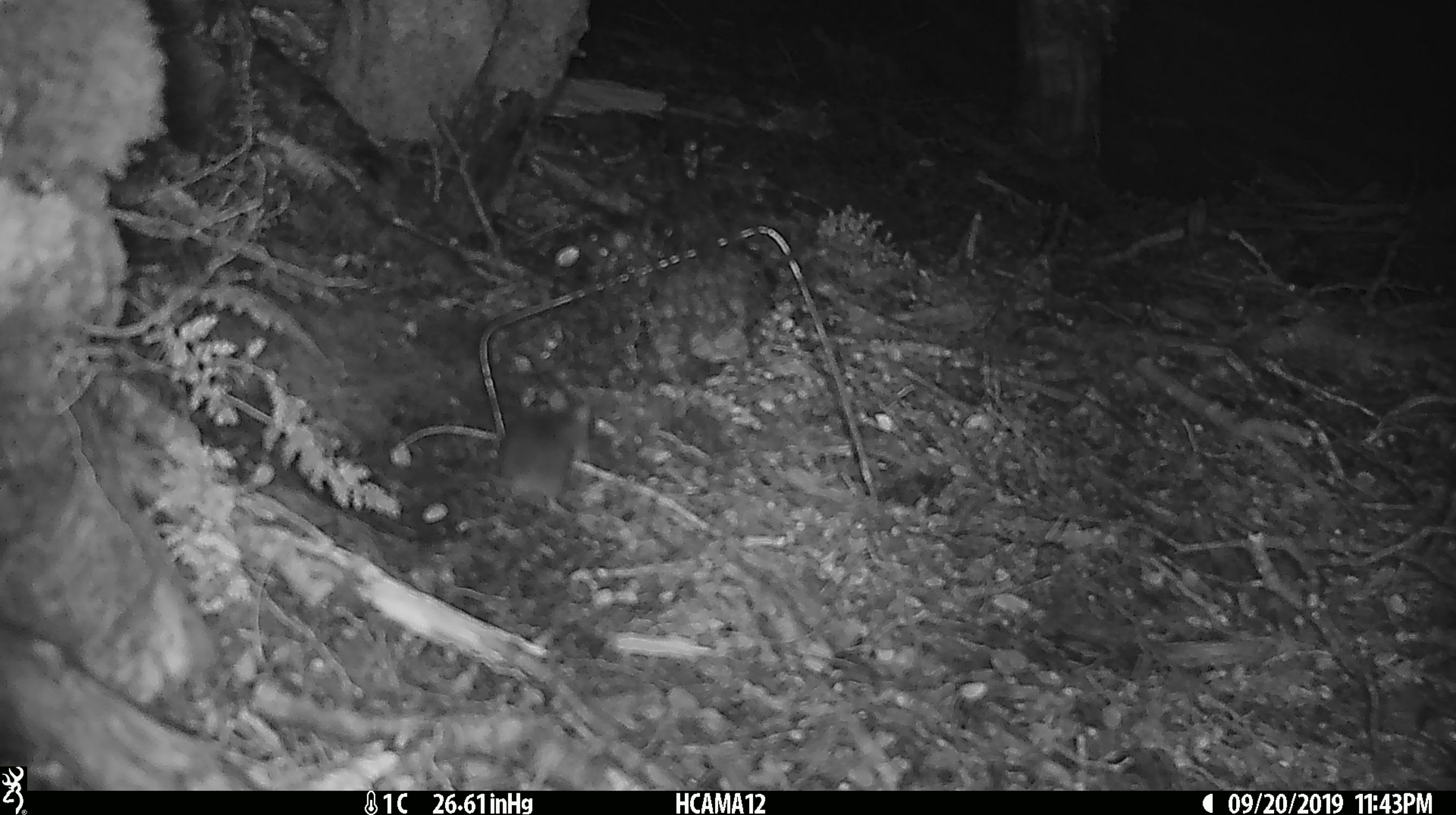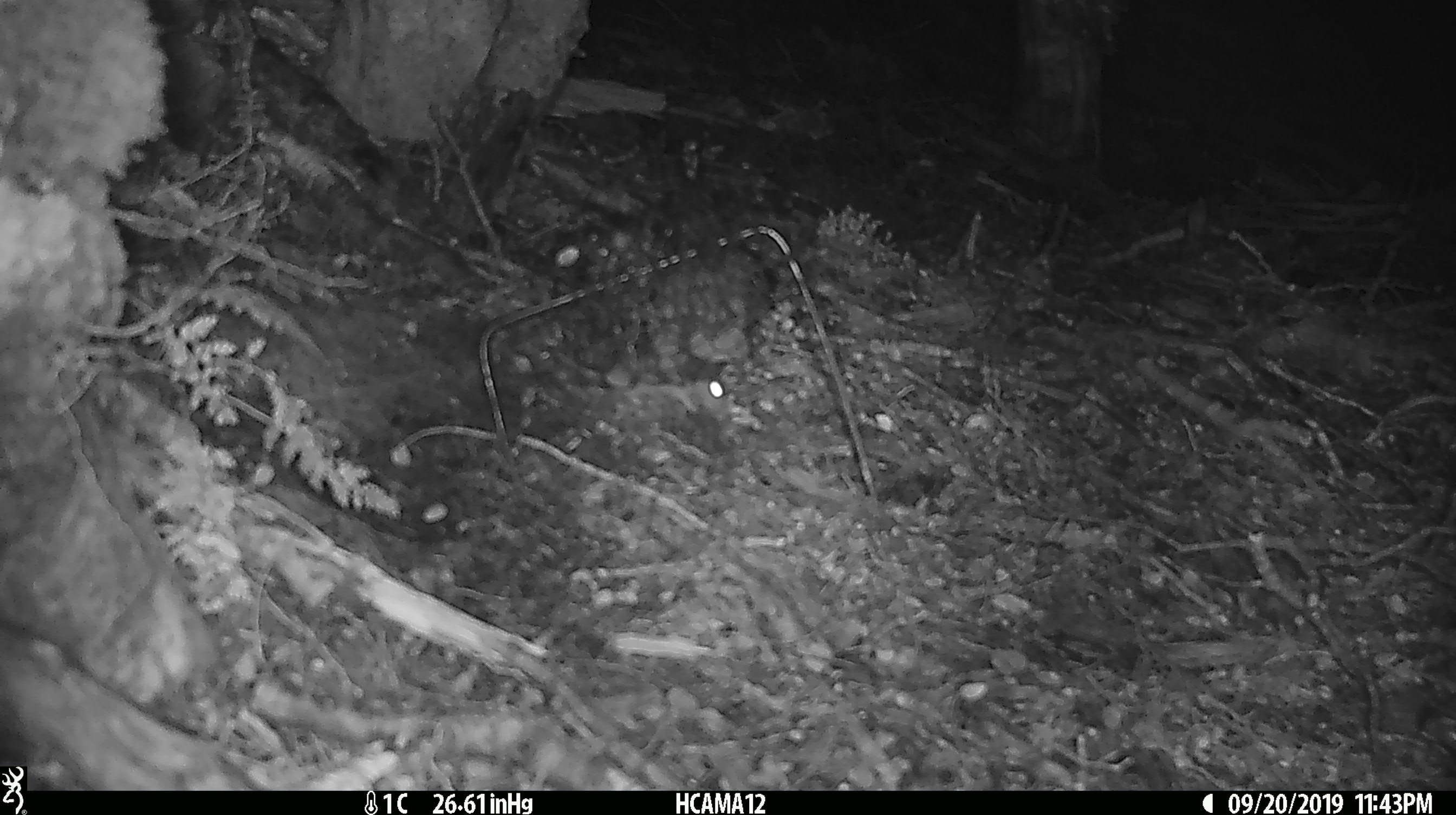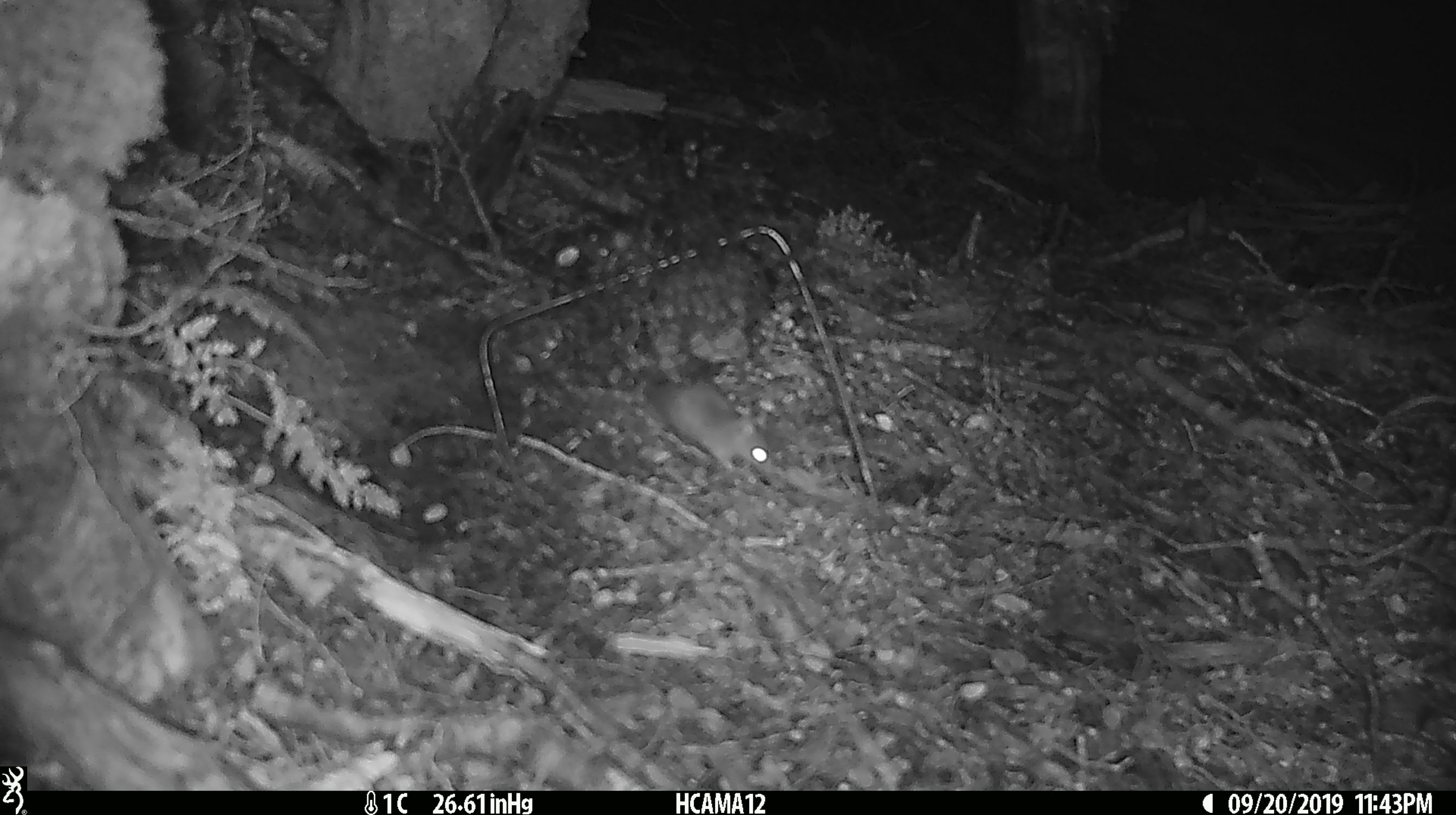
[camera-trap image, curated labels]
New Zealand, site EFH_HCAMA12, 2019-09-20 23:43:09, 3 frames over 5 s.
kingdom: Animalia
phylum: Chordata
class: Mammalia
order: Rodentia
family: Muridae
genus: Mus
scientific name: Mus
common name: mouse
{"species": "mouse (Mus)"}